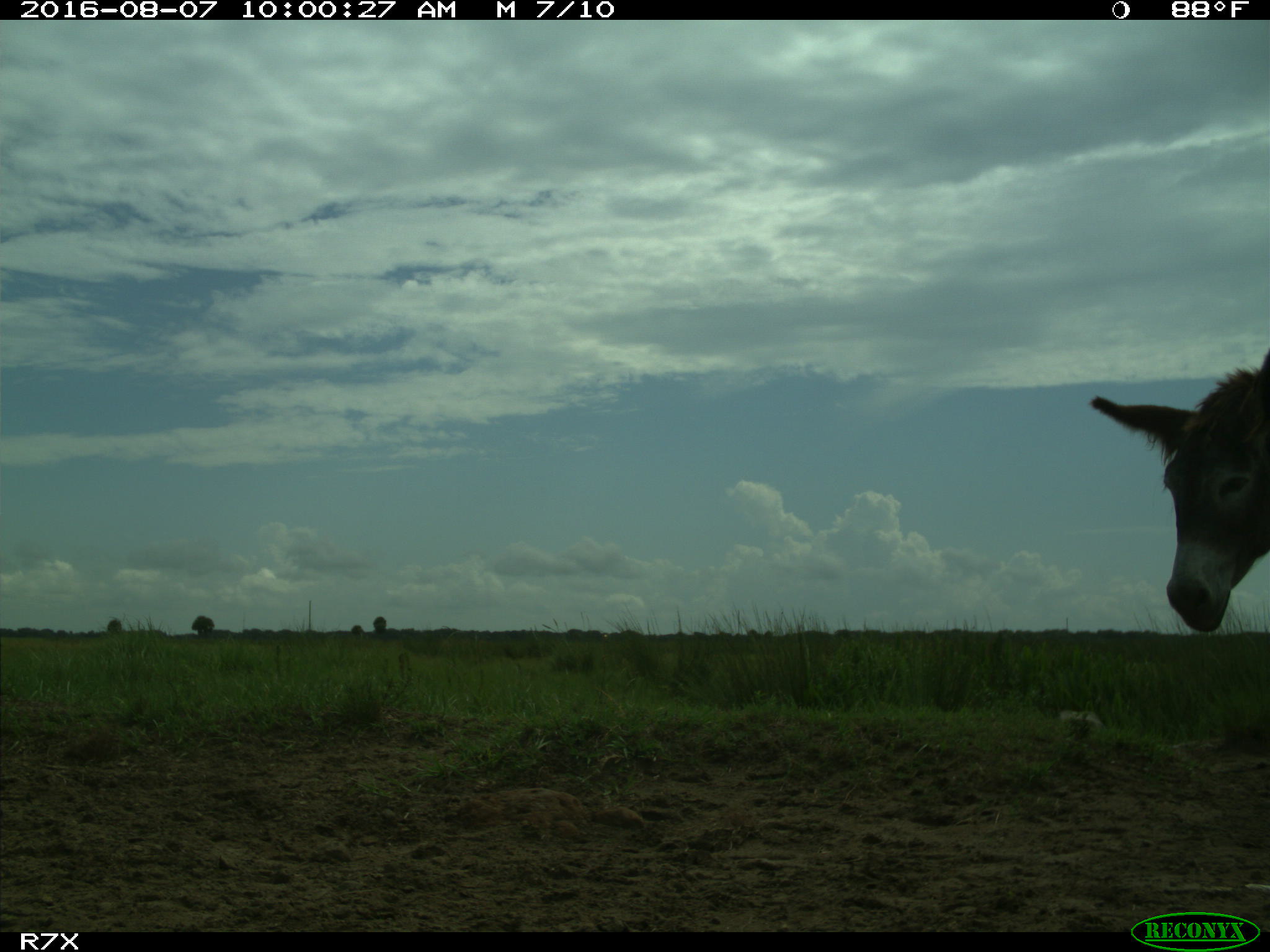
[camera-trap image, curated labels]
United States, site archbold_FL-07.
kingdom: Animalia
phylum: Chordata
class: Mammalia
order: Perissodactyla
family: Equidae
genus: Equus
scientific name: Equus africanus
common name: african wild ass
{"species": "Equus africanus (african wild ass)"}